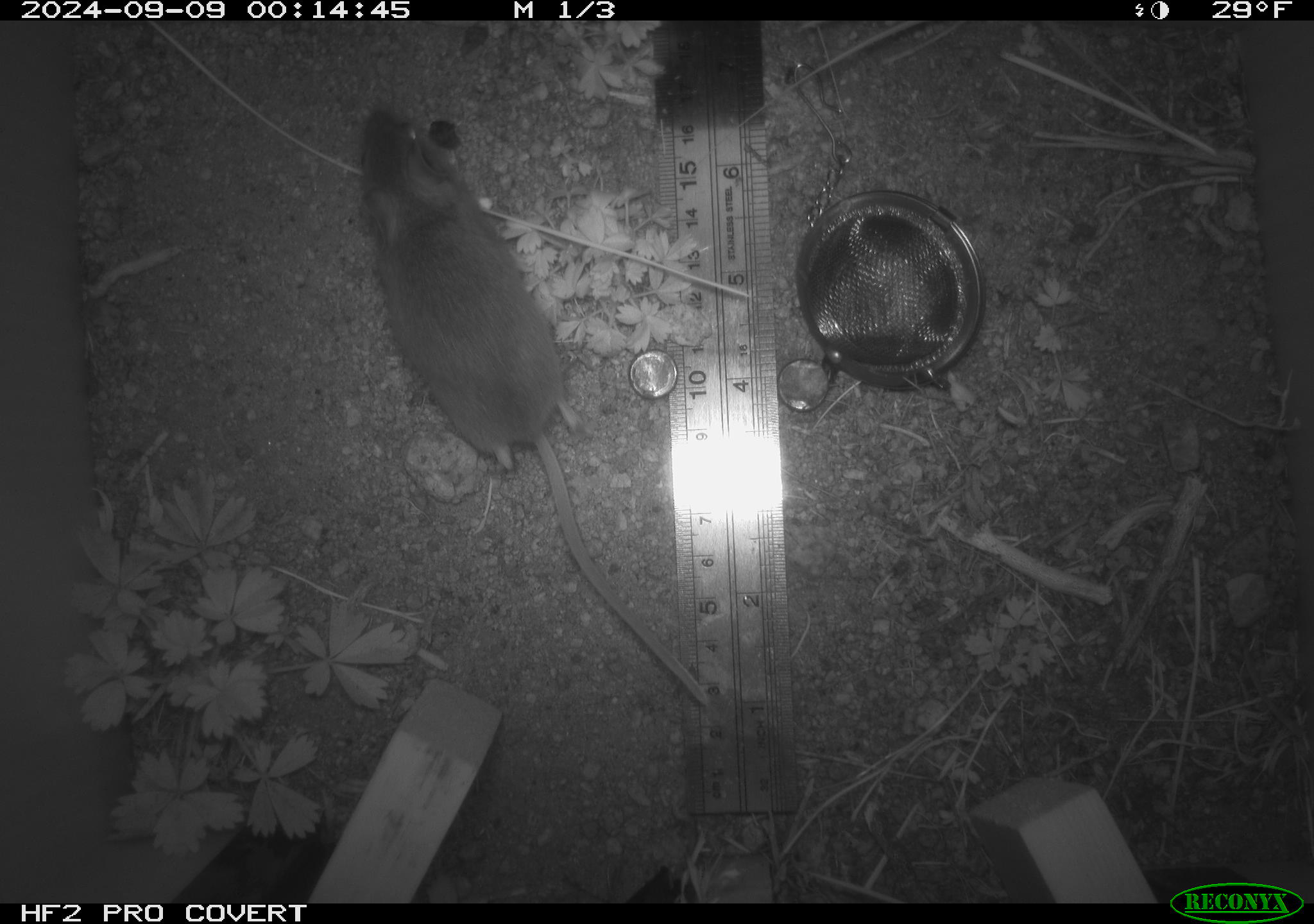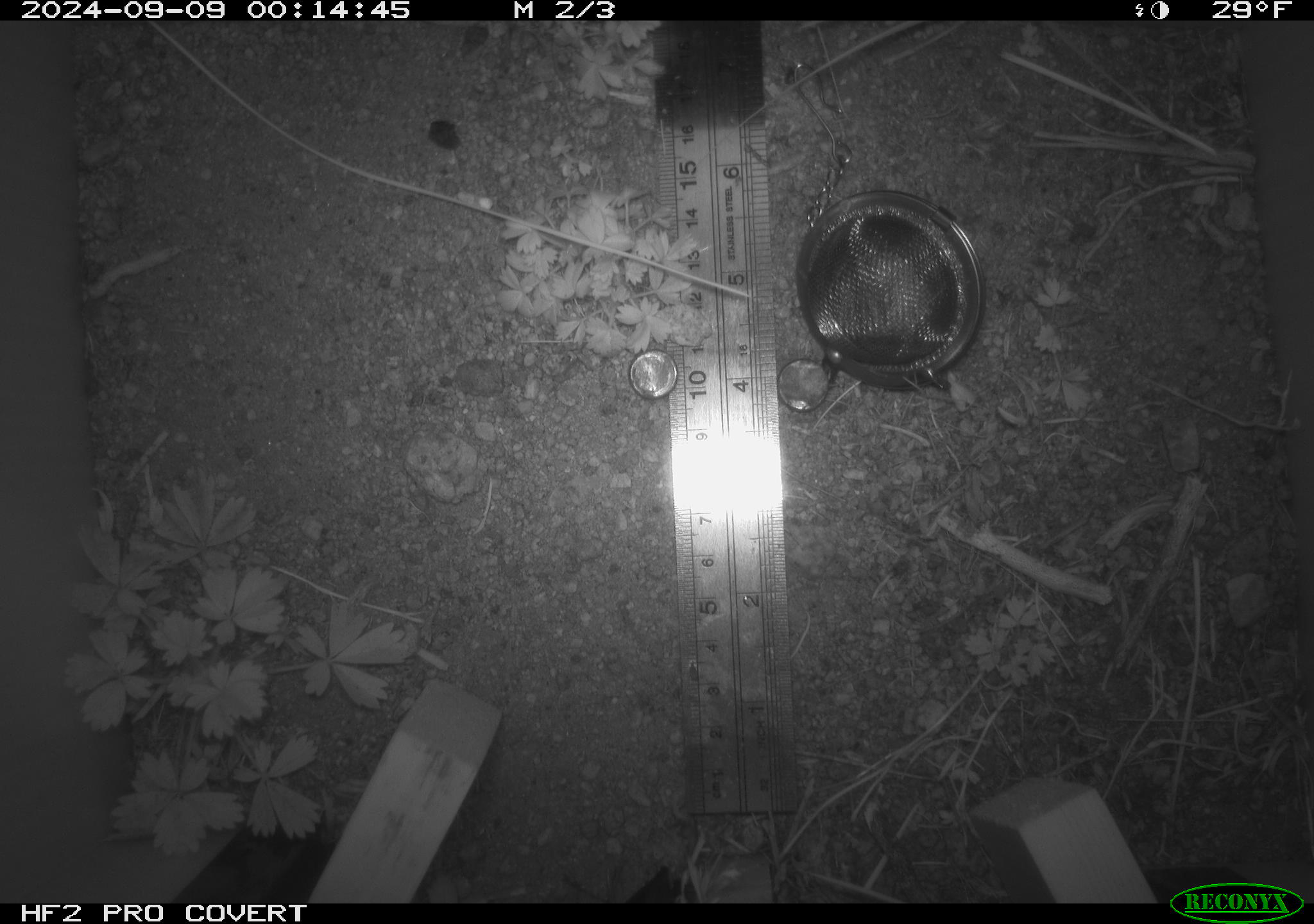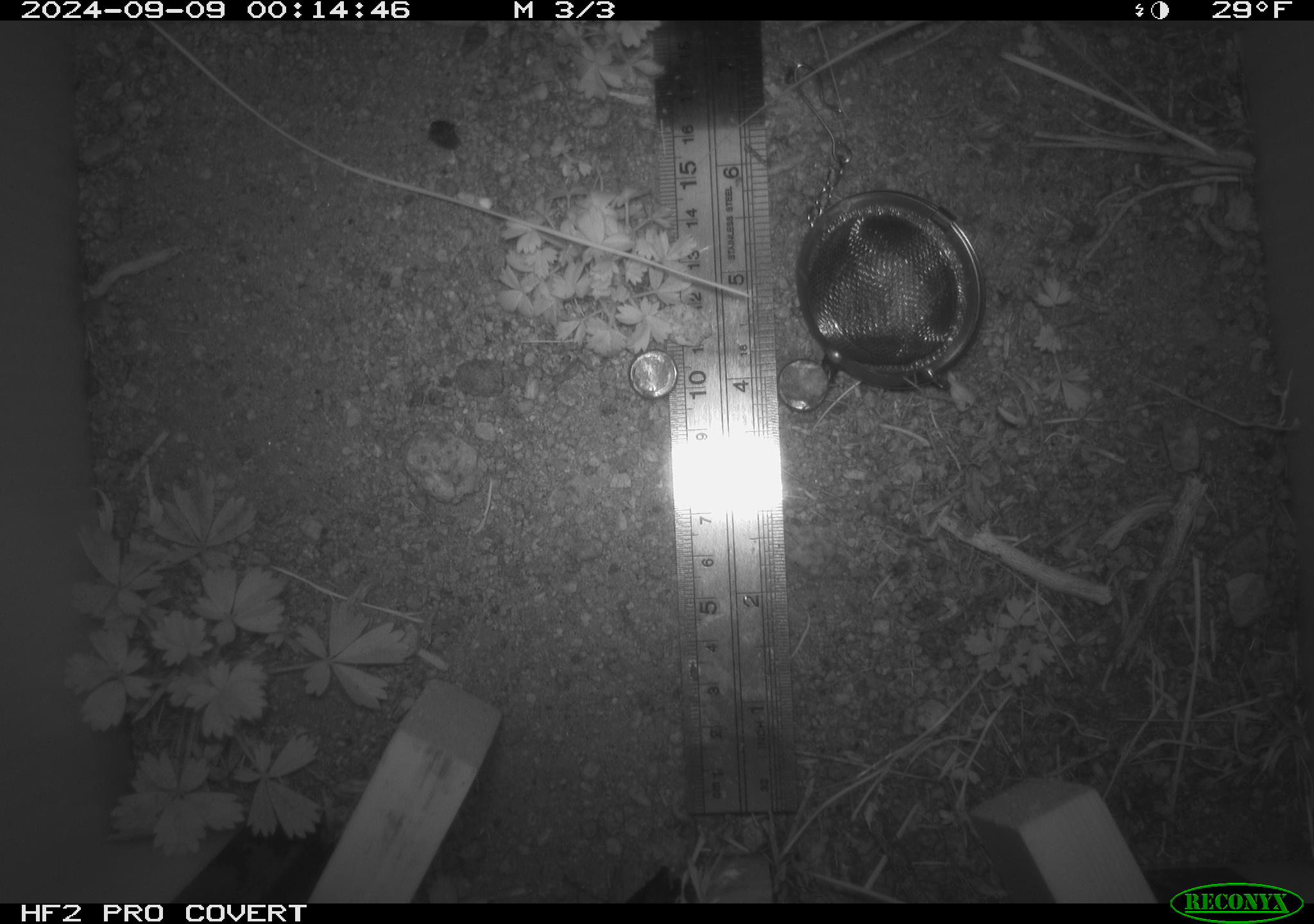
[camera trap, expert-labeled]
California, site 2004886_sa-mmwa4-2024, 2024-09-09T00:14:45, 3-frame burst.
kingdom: Animalia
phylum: Chordata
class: Mammalia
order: Rodentia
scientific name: Rodentia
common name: mouse species